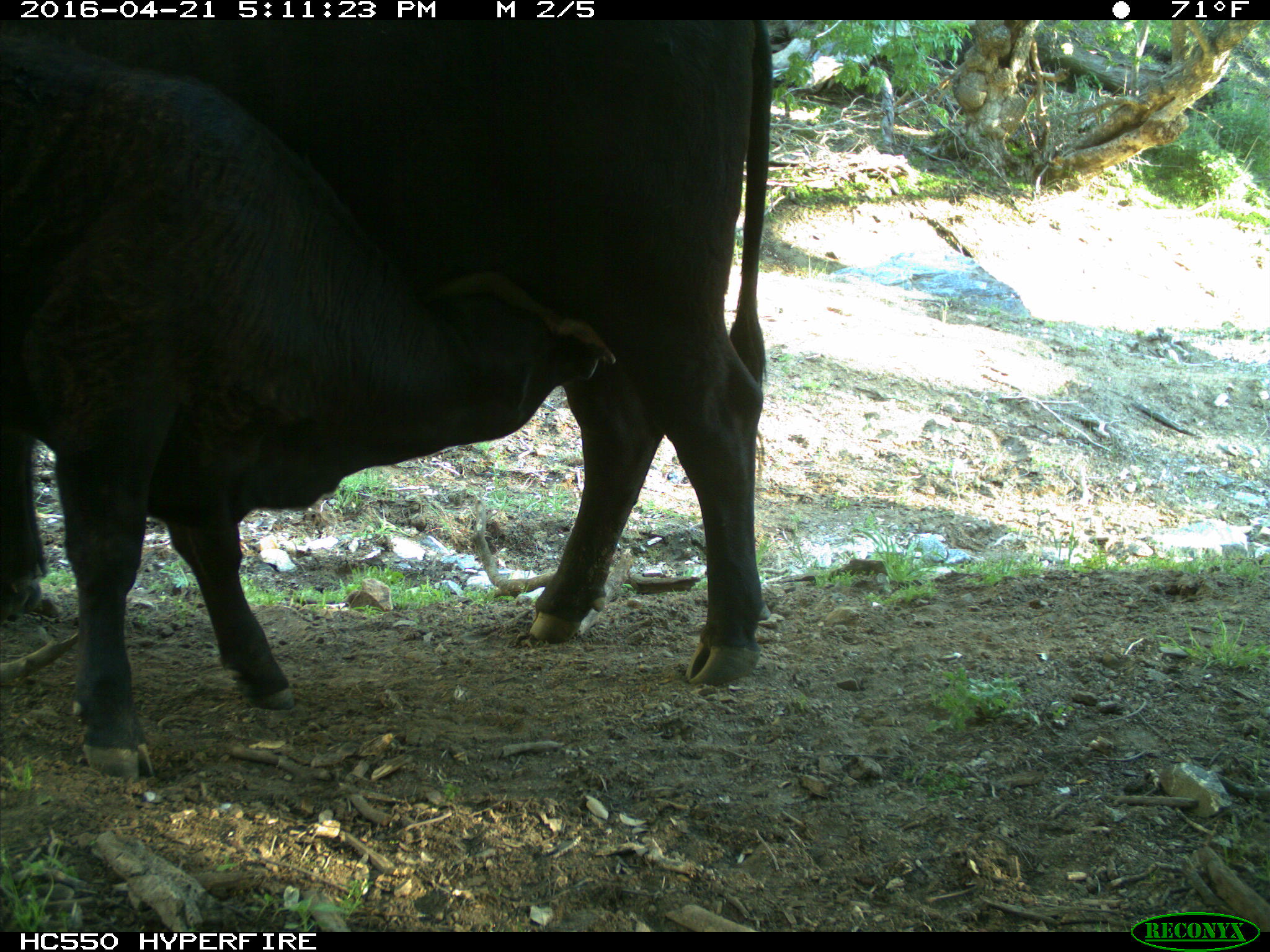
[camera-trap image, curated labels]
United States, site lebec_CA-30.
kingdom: Animalia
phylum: Chordata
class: Mammalia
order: Artiodactyla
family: Bovidae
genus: Bos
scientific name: Bos taurus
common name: domestic cow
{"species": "Bos taurus (domestic cow)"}